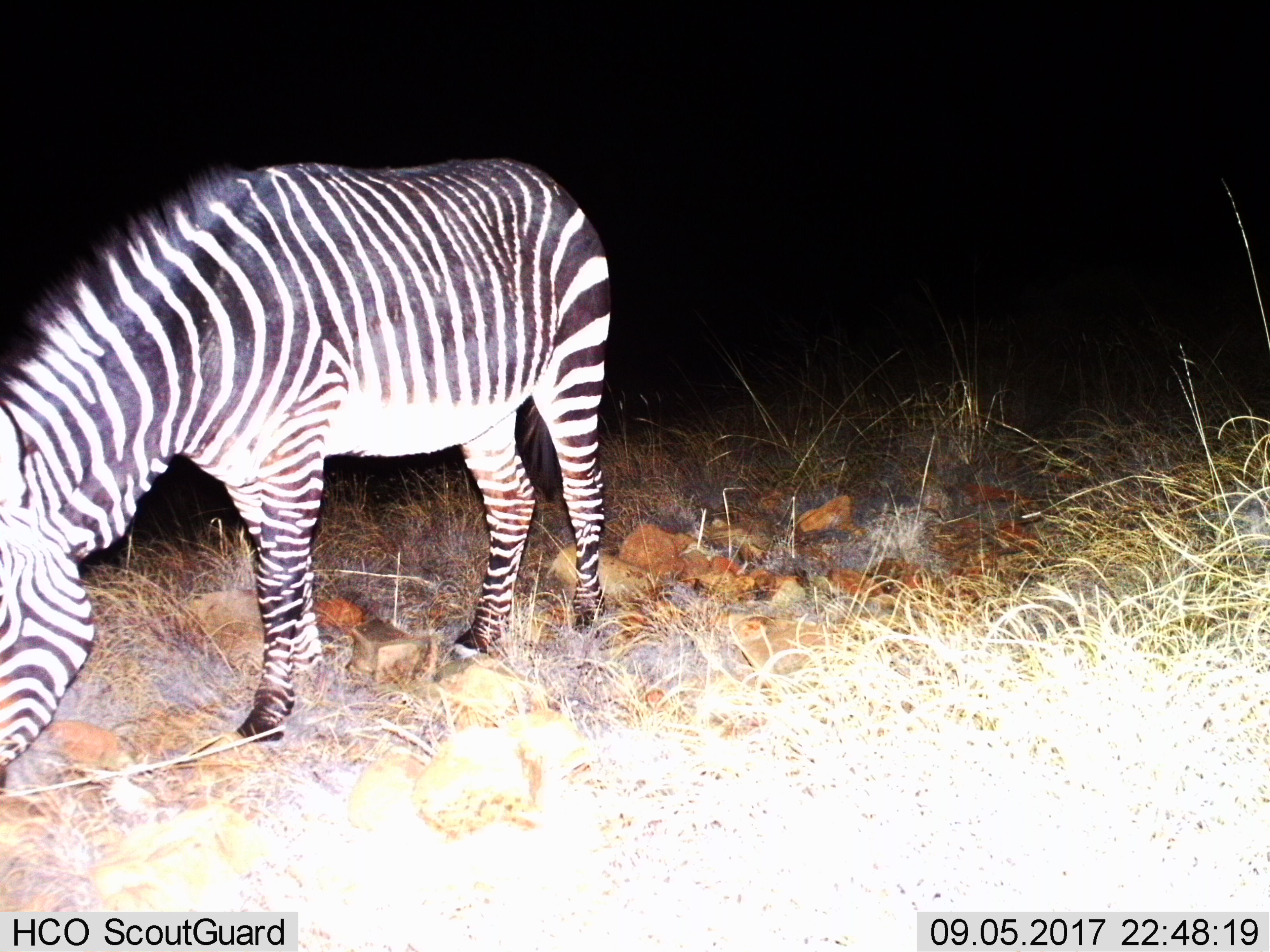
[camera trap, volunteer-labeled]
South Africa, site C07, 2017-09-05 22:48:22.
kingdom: Animalia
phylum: Chordata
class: Mammalia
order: Perissodactyla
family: Equidae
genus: Equus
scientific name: Equus zebra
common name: mountain zebra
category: zebramountain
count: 1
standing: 12%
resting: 0%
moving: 38%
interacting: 0%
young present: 0%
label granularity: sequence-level